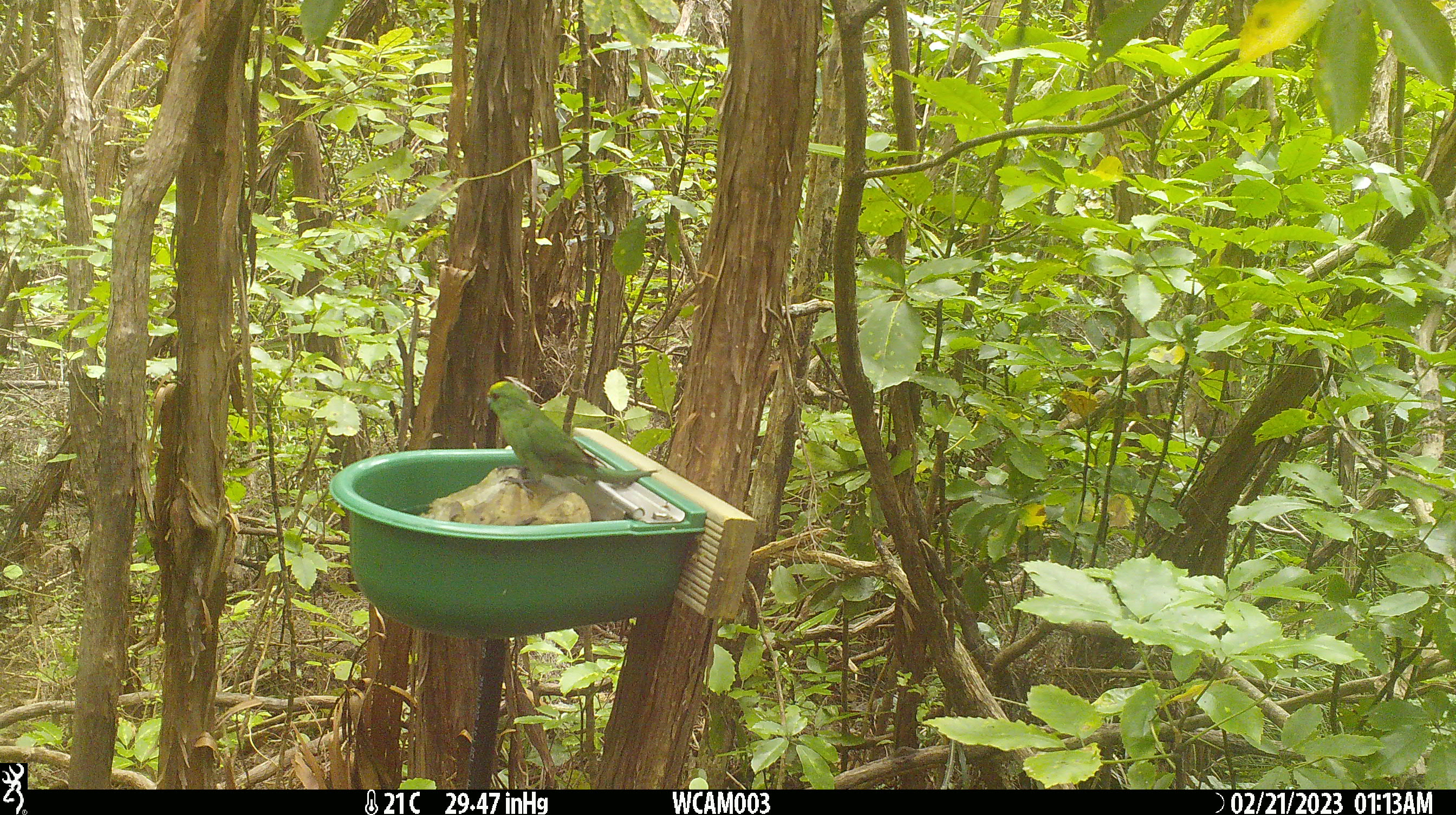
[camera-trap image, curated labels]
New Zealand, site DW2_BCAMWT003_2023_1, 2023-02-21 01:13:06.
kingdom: Animalia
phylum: Chordata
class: Aves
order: Psittaciformes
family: Psittaculidae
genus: Cyanoramphus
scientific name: Cyanoramphus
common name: parakeet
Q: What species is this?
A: Parakeet (Cyanoramphus).